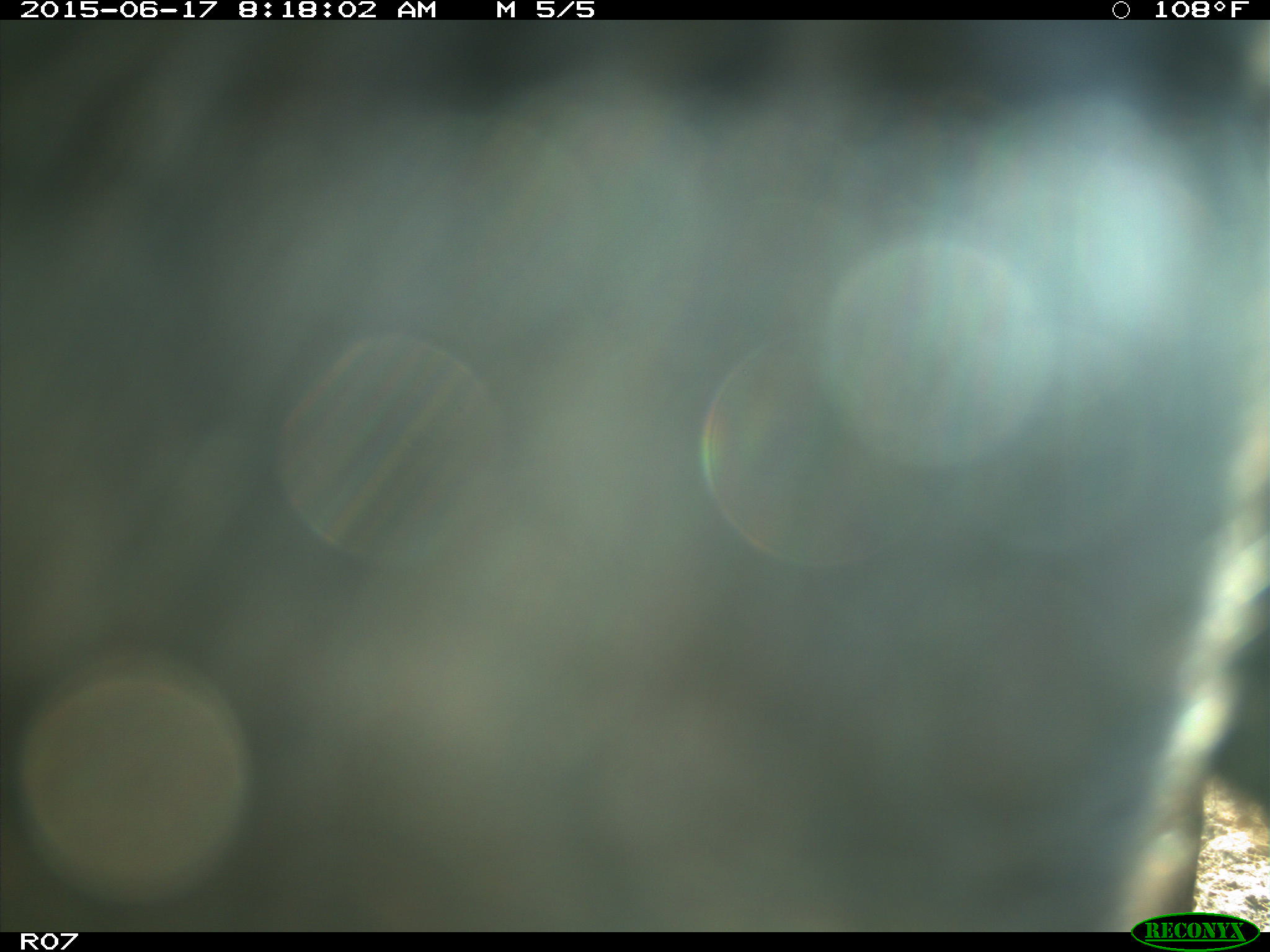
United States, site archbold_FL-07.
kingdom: Animalia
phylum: Chordata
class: Mammalia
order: Artiodactyla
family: Bovidae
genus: Bos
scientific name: Bos taurus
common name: domestic cow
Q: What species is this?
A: Bos taurus (domestic cow).